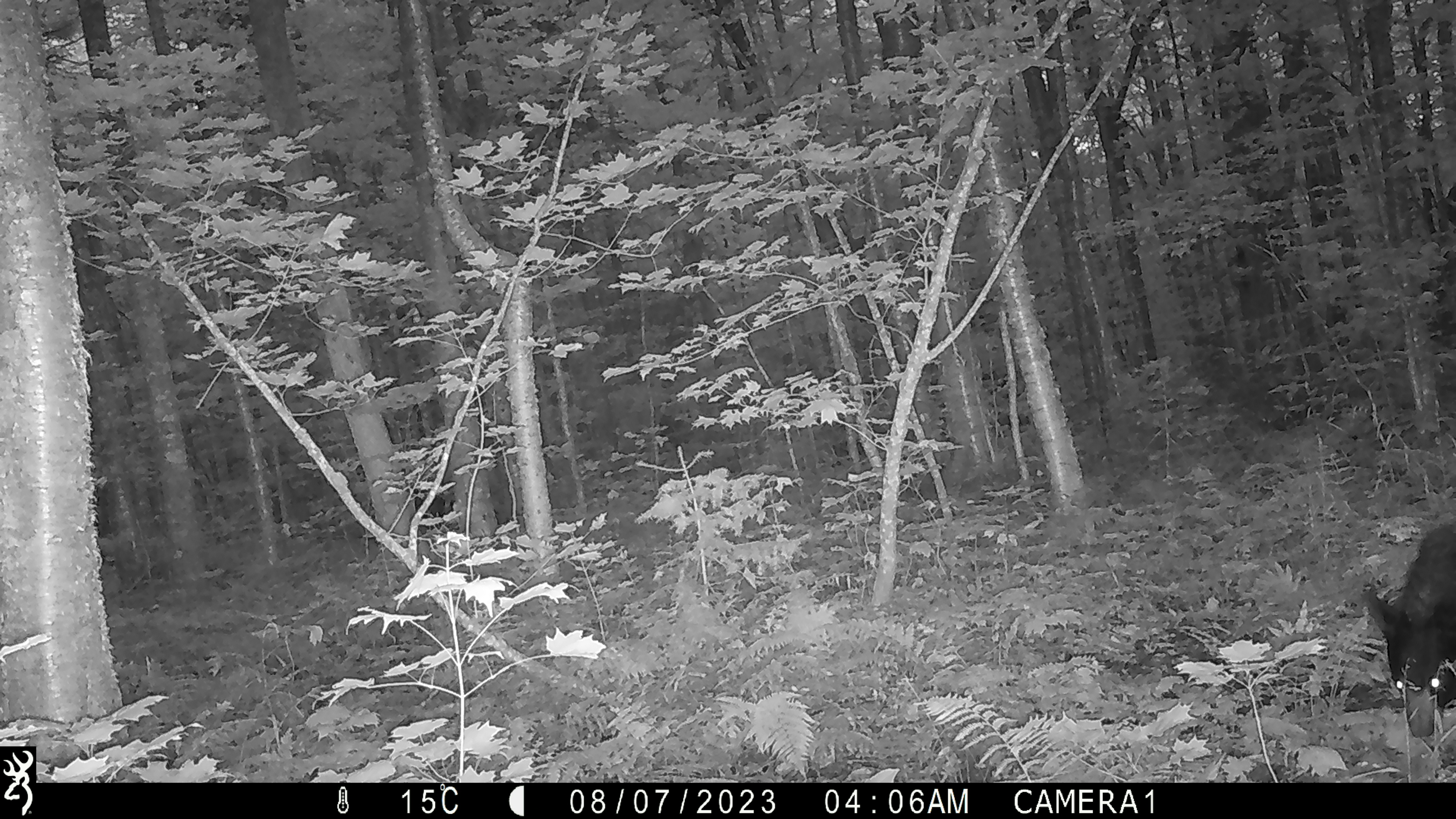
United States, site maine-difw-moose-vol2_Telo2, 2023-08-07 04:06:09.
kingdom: Animalia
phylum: Chordata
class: Mammalia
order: Carnivora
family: Ursidae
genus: Ursus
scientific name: Ursus americanus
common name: black bear